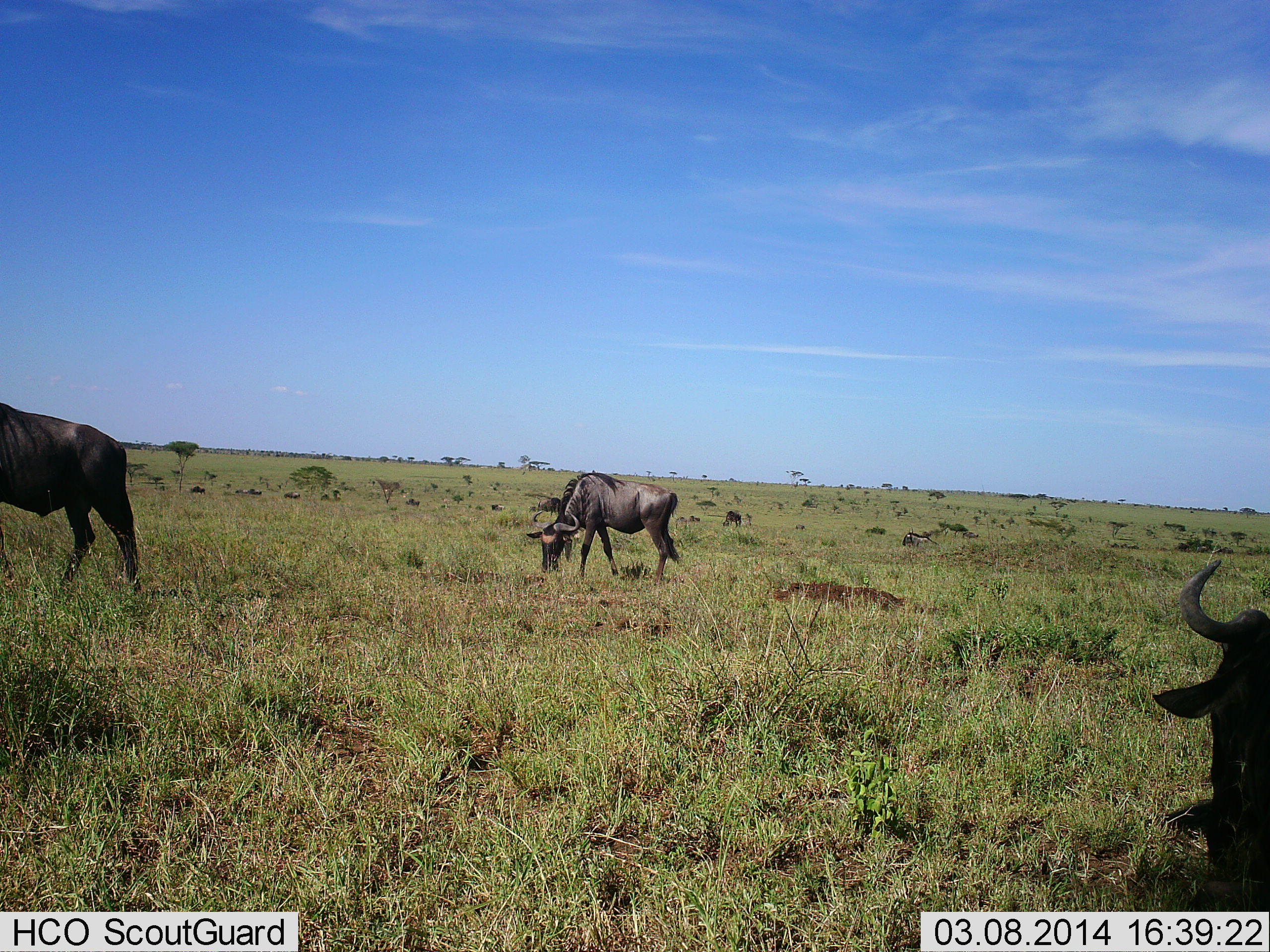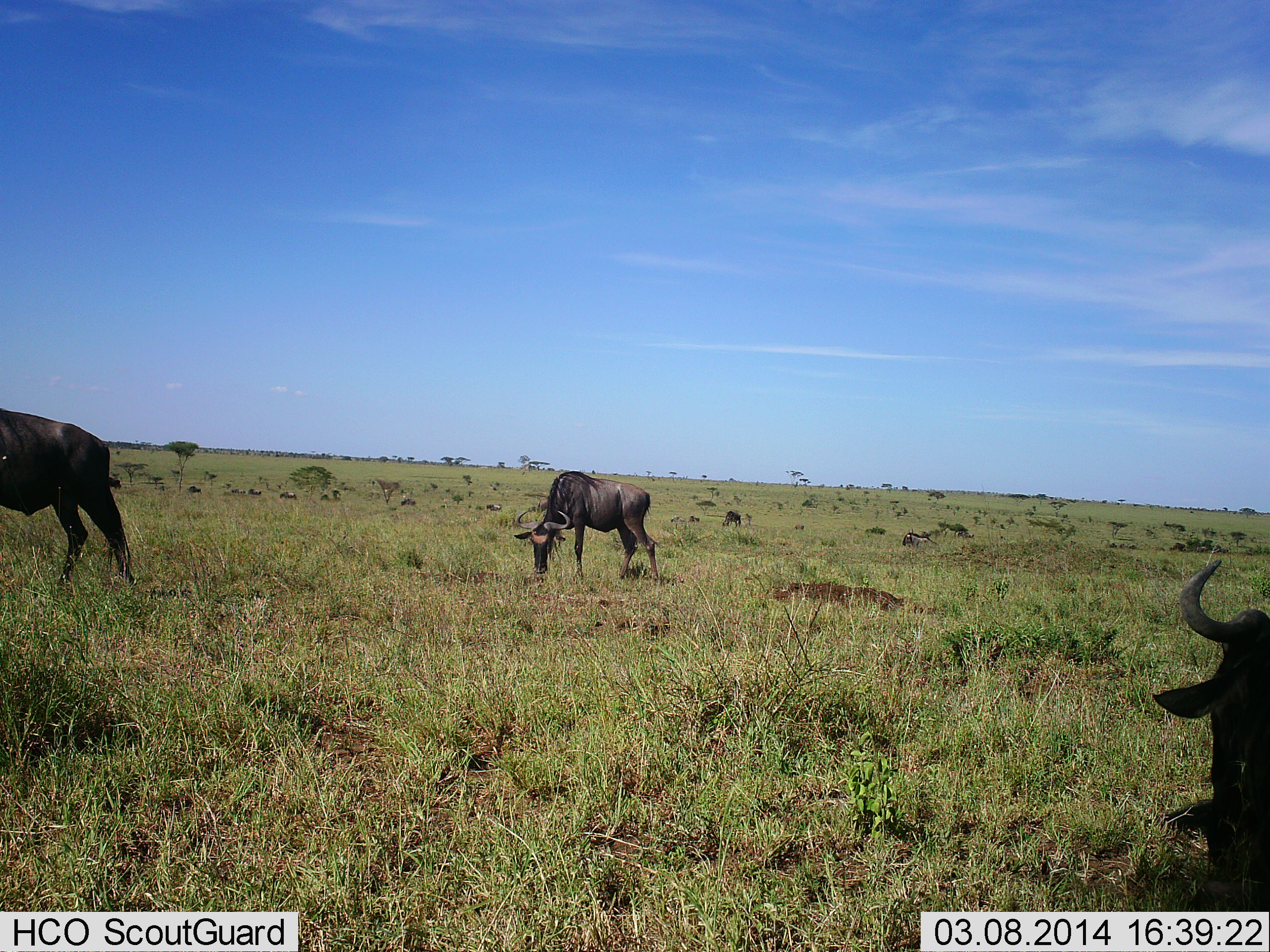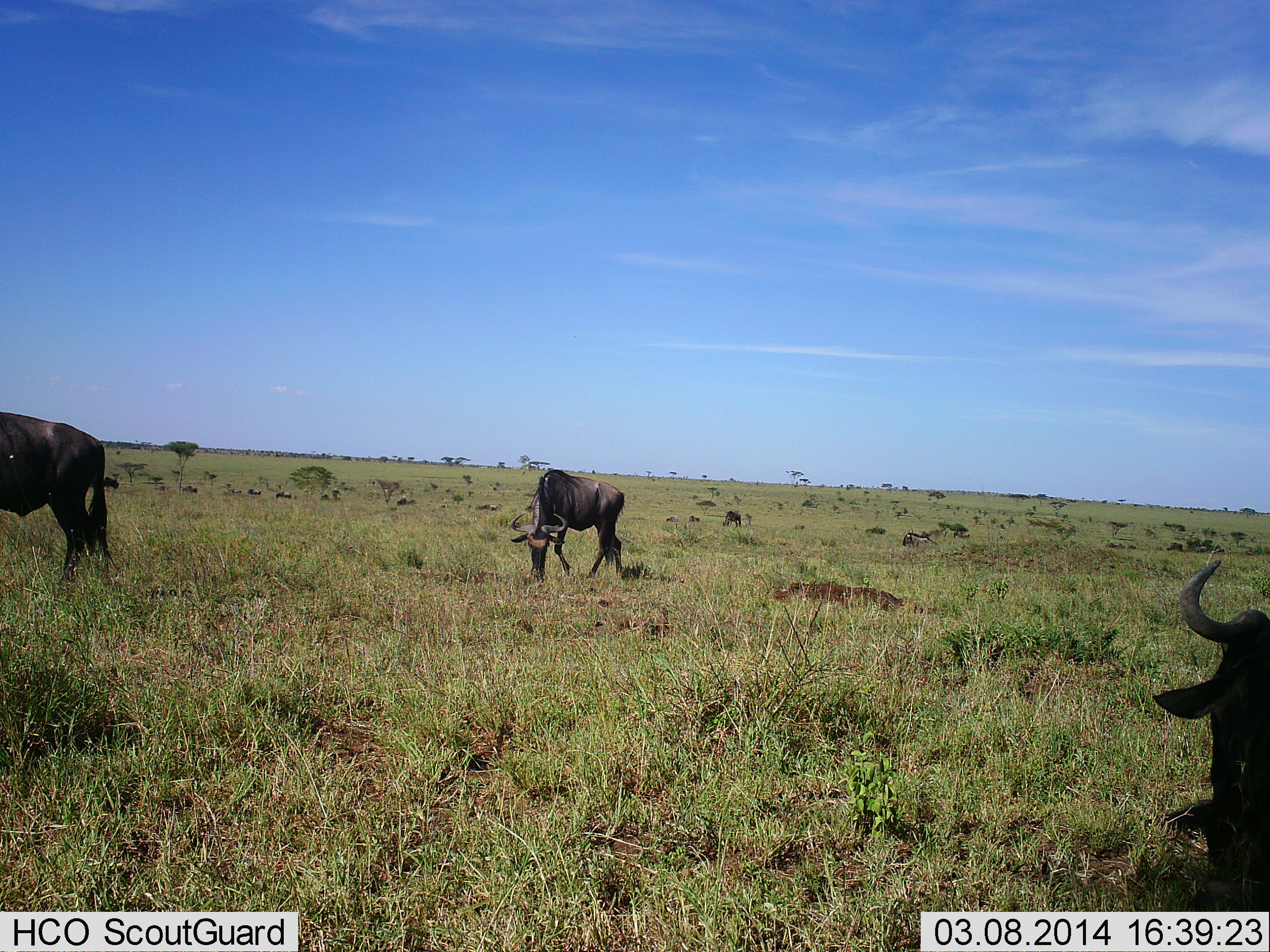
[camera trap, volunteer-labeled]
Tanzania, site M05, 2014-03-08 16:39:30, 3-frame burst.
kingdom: Animalia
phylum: Chordata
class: Mammalia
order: Artiodactyla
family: Bovidae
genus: Connochaetes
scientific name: Connochaetes taurinus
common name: blue wildebeest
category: wildebeest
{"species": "wildebeest (blue wildebeest) (Connochaetes taurinus)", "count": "11-50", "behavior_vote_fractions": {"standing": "20%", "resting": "30%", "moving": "20%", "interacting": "0%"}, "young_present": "0%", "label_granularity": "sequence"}